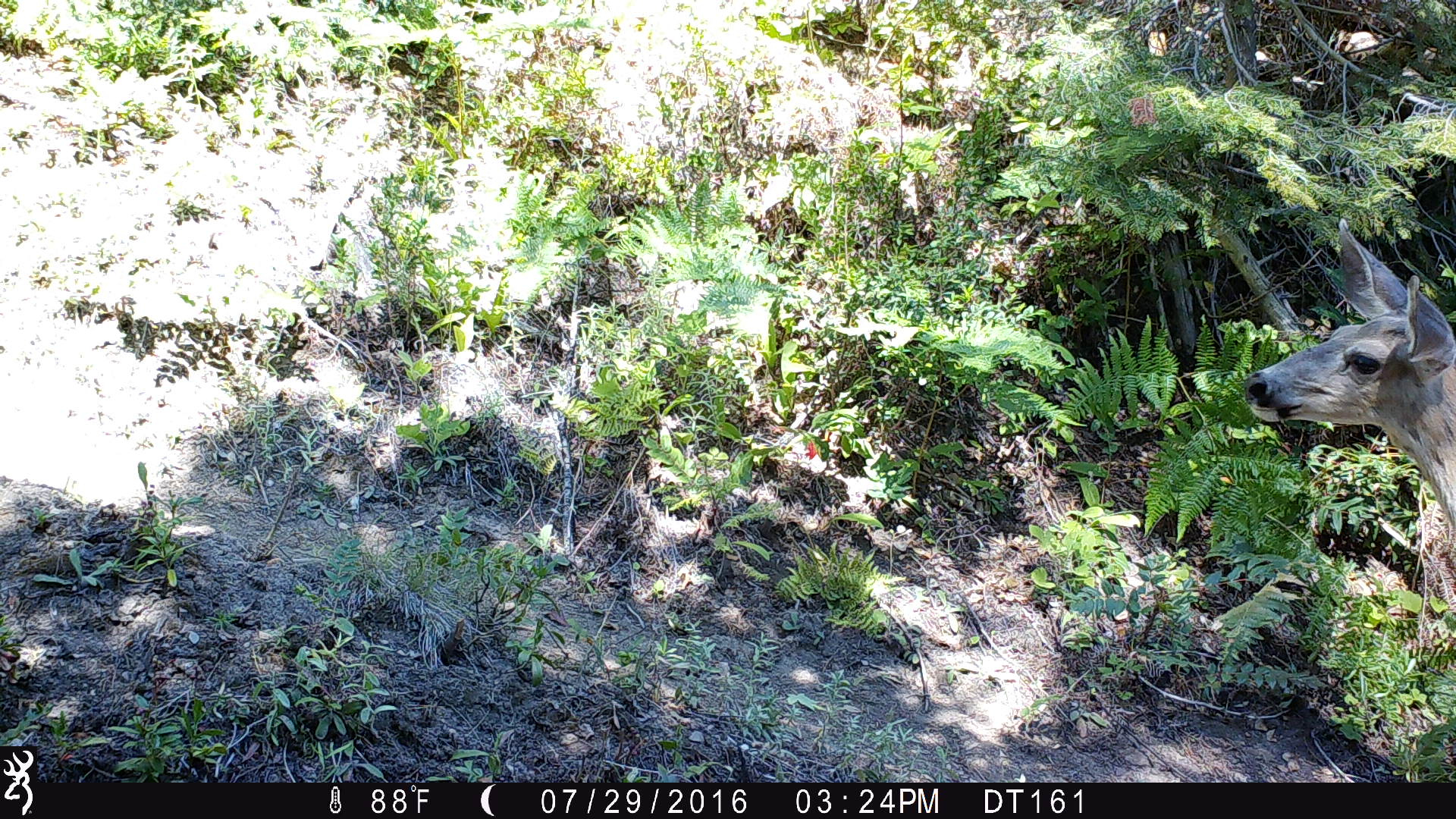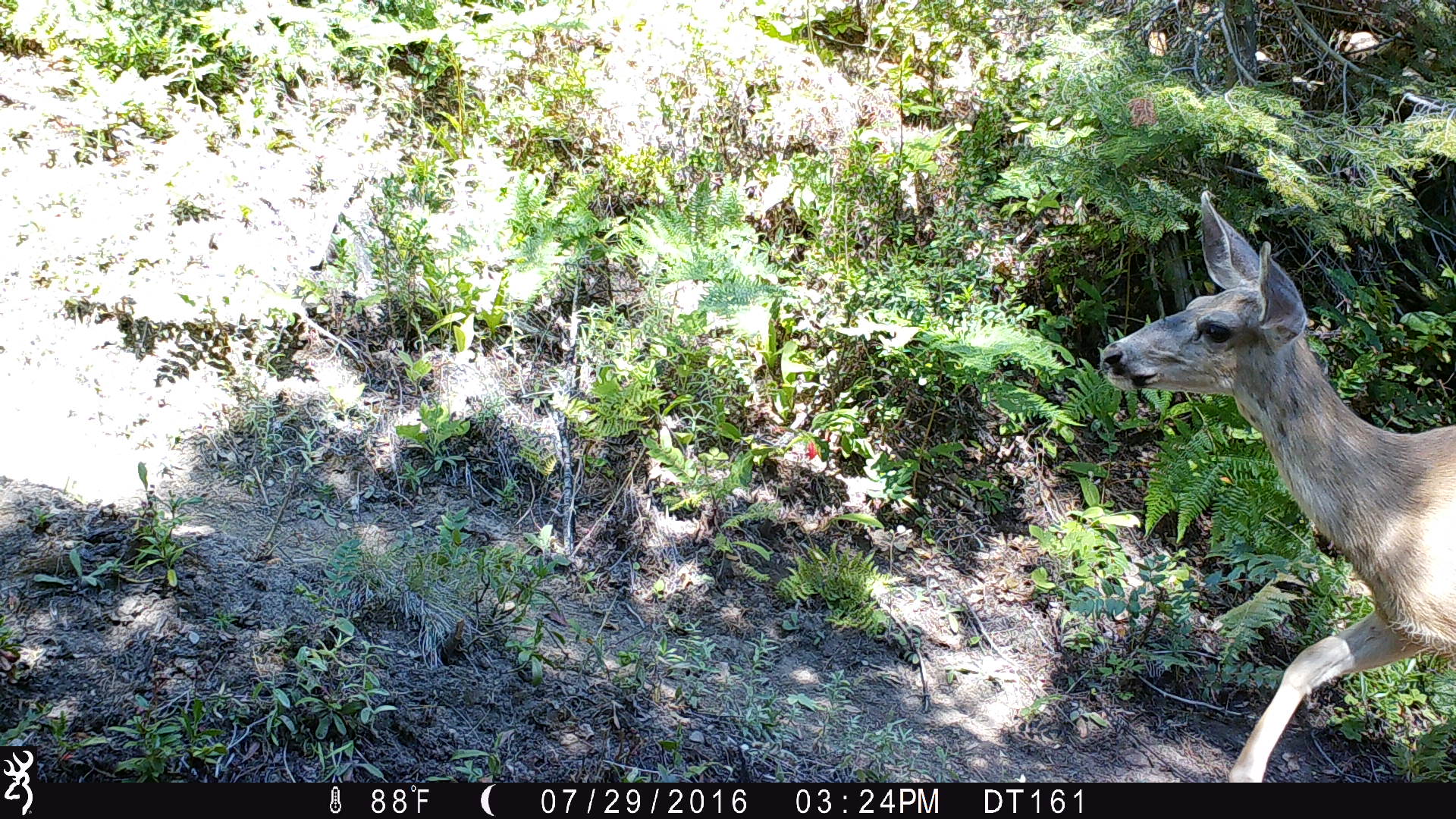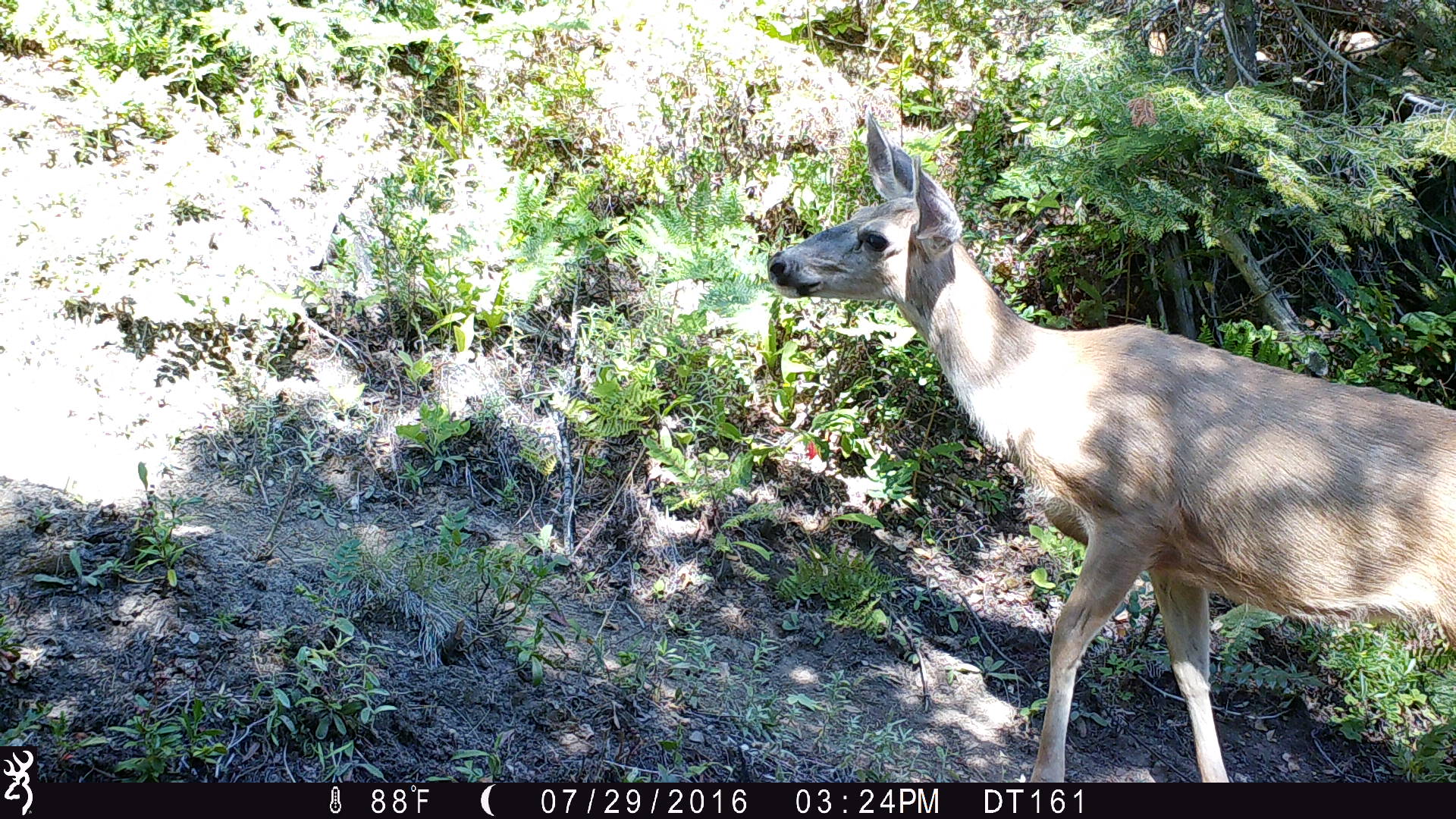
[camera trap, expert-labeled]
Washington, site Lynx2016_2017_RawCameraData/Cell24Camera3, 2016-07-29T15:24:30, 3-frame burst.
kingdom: Animalia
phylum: Chordata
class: Mammalia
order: Artiodactyla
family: Cervidae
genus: Odocoileus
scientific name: Odocoileus hemionus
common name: mule deer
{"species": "Odocoileus hemionus (mule deer)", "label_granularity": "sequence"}